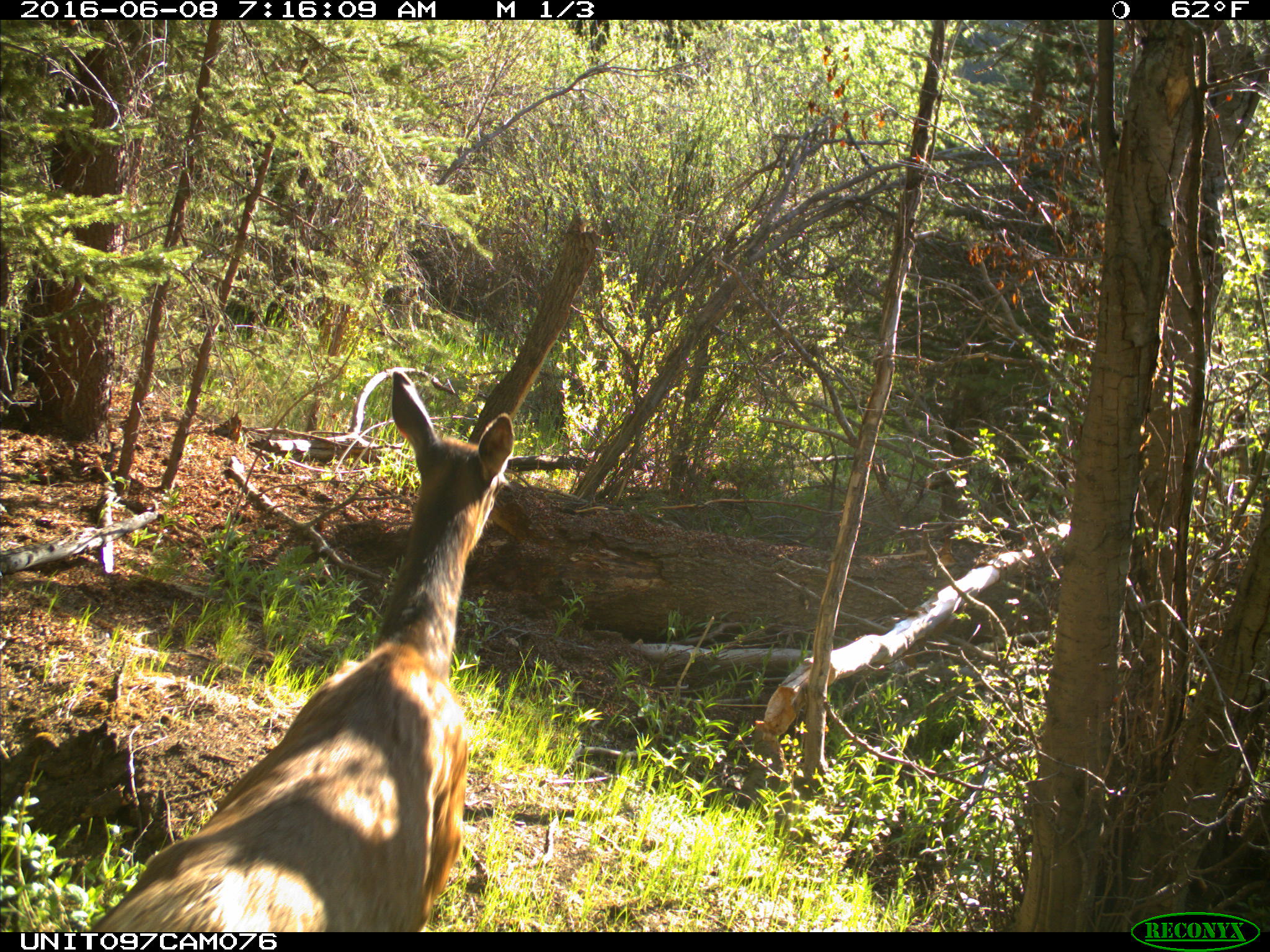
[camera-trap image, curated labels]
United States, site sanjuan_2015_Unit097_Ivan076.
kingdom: Animalia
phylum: Chordata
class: Mammalia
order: Artiodactyla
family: Cervidae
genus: Cervus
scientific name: Cervus elaphus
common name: red deer